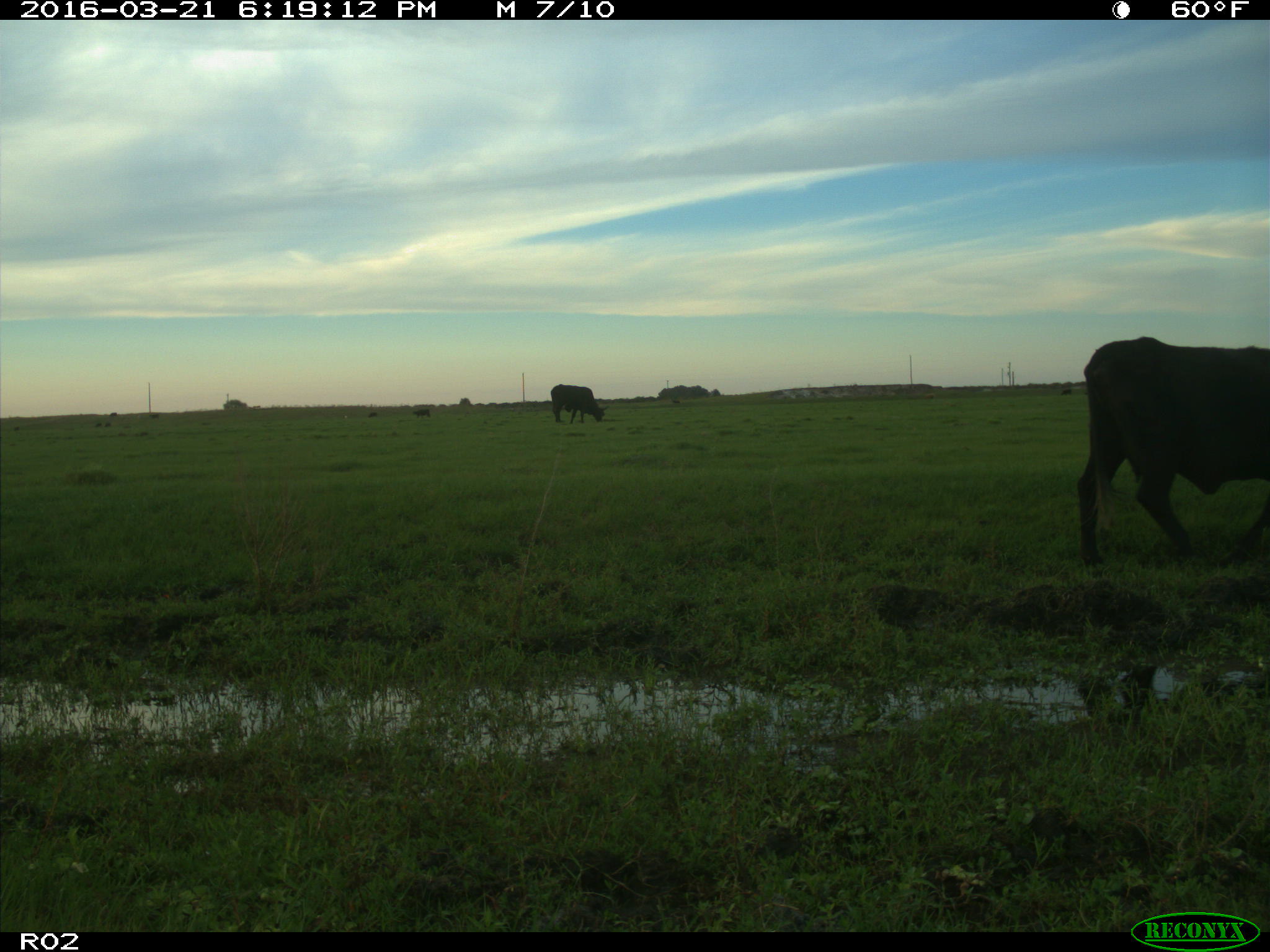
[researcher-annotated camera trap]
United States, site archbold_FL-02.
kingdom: Animalia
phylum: Chordata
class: Mammalia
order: Artiodactyla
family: Bovidae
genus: Bos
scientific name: Bos taurus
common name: domestic cow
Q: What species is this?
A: Bos taurus (domestic cow).